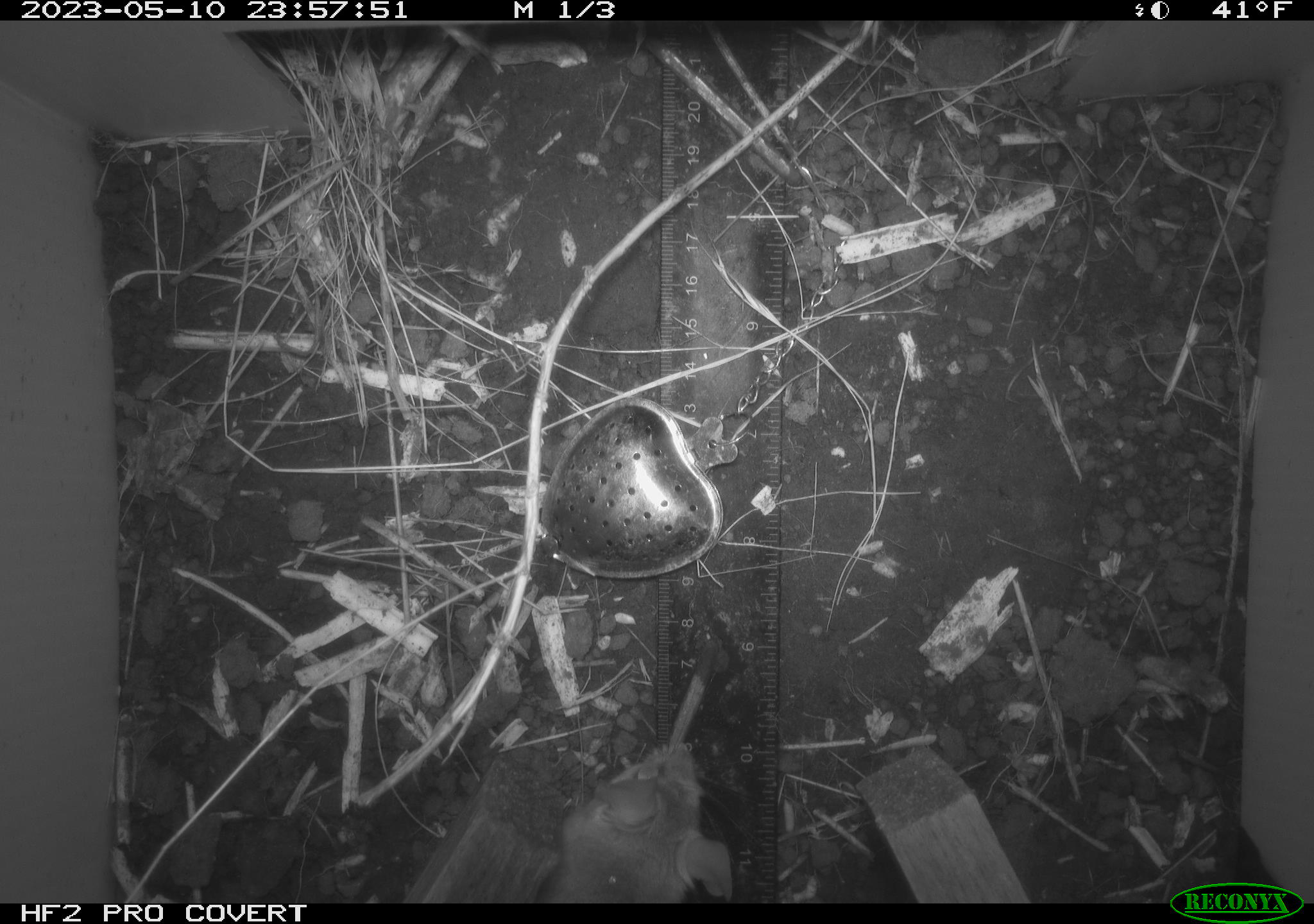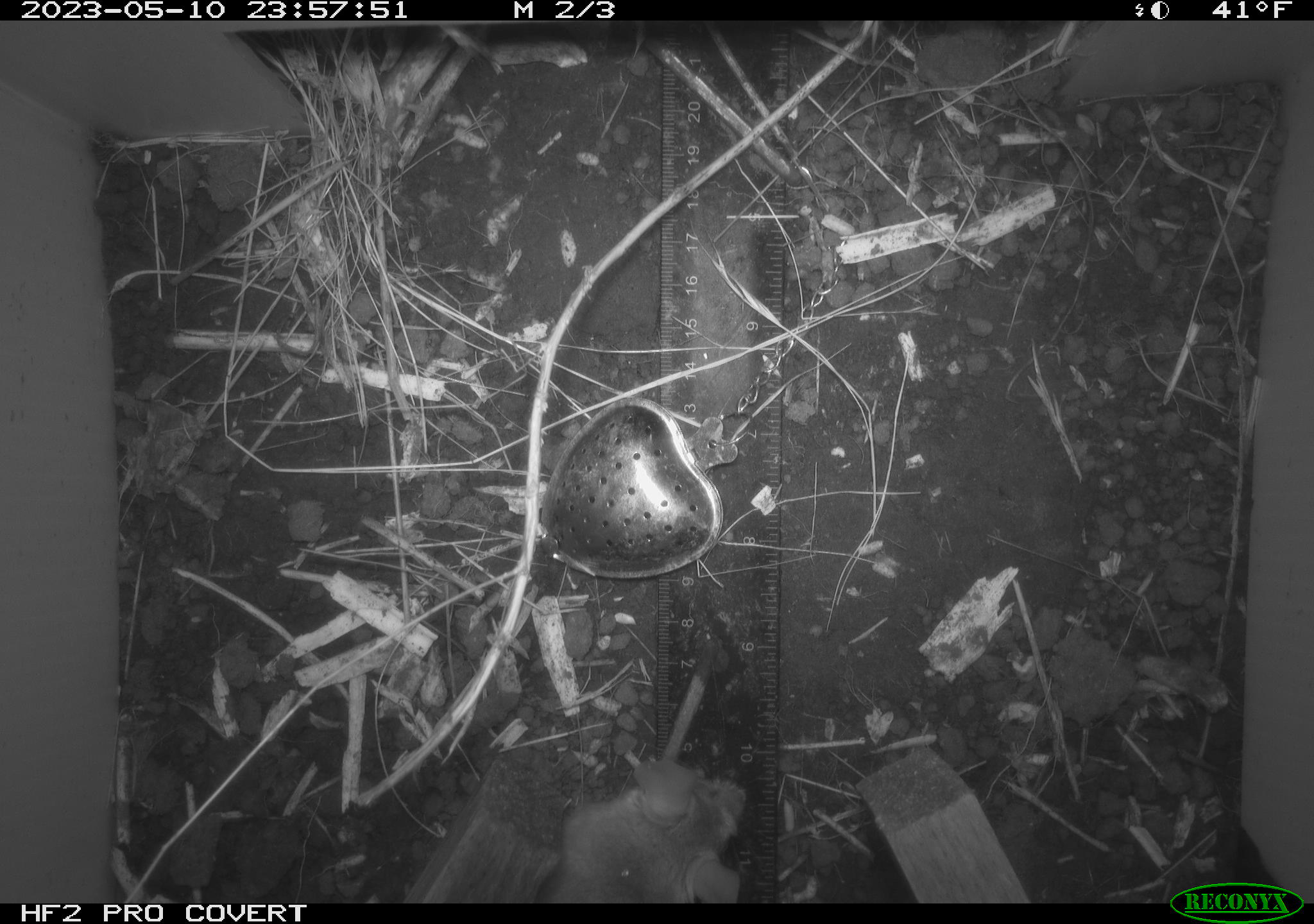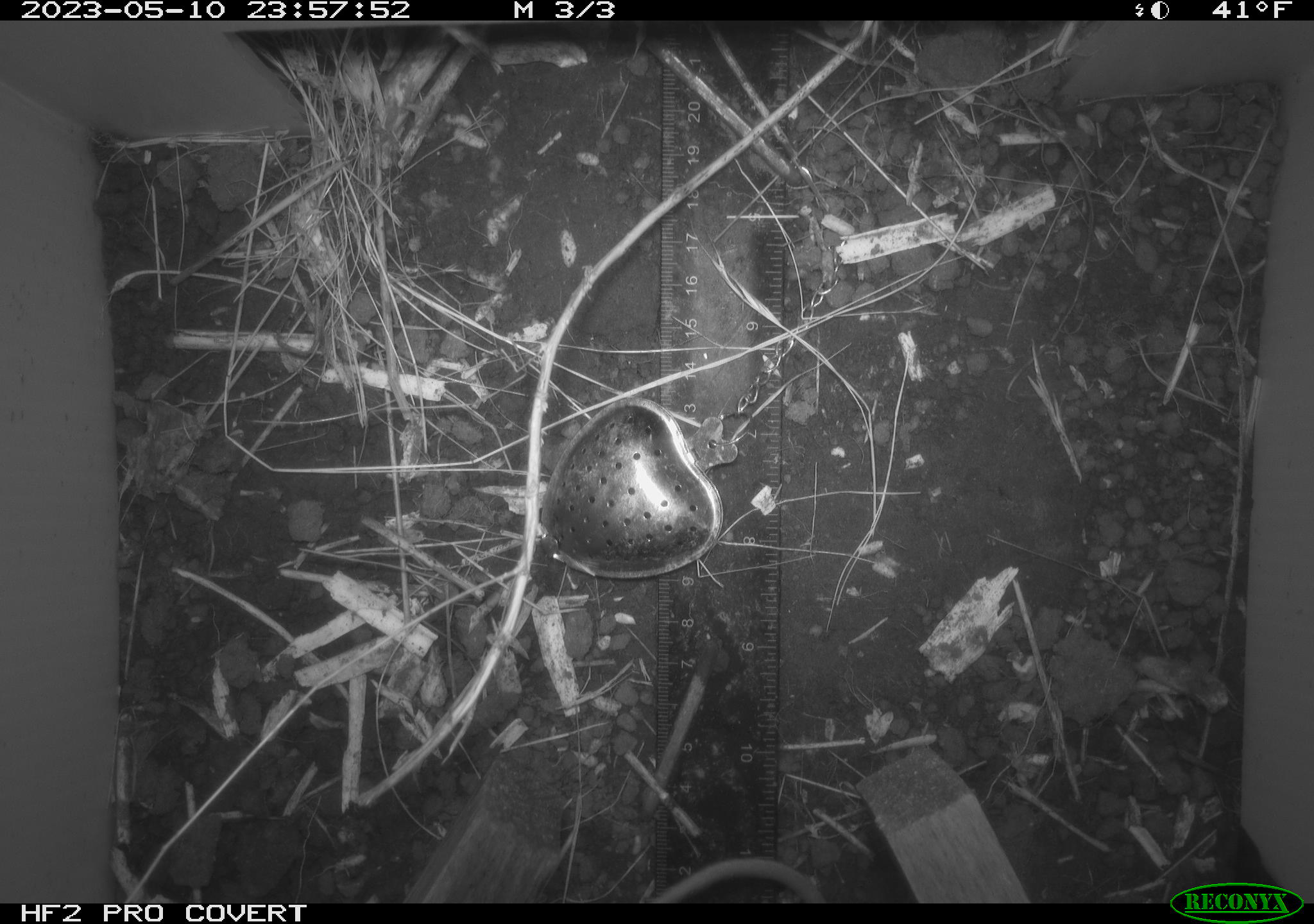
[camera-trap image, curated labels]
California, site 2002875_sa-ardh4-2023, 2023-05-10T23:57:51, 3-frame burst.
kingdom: Animalia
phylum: Chordata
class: Mammalia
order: Rodentia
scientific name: Rodentia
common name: mouse species